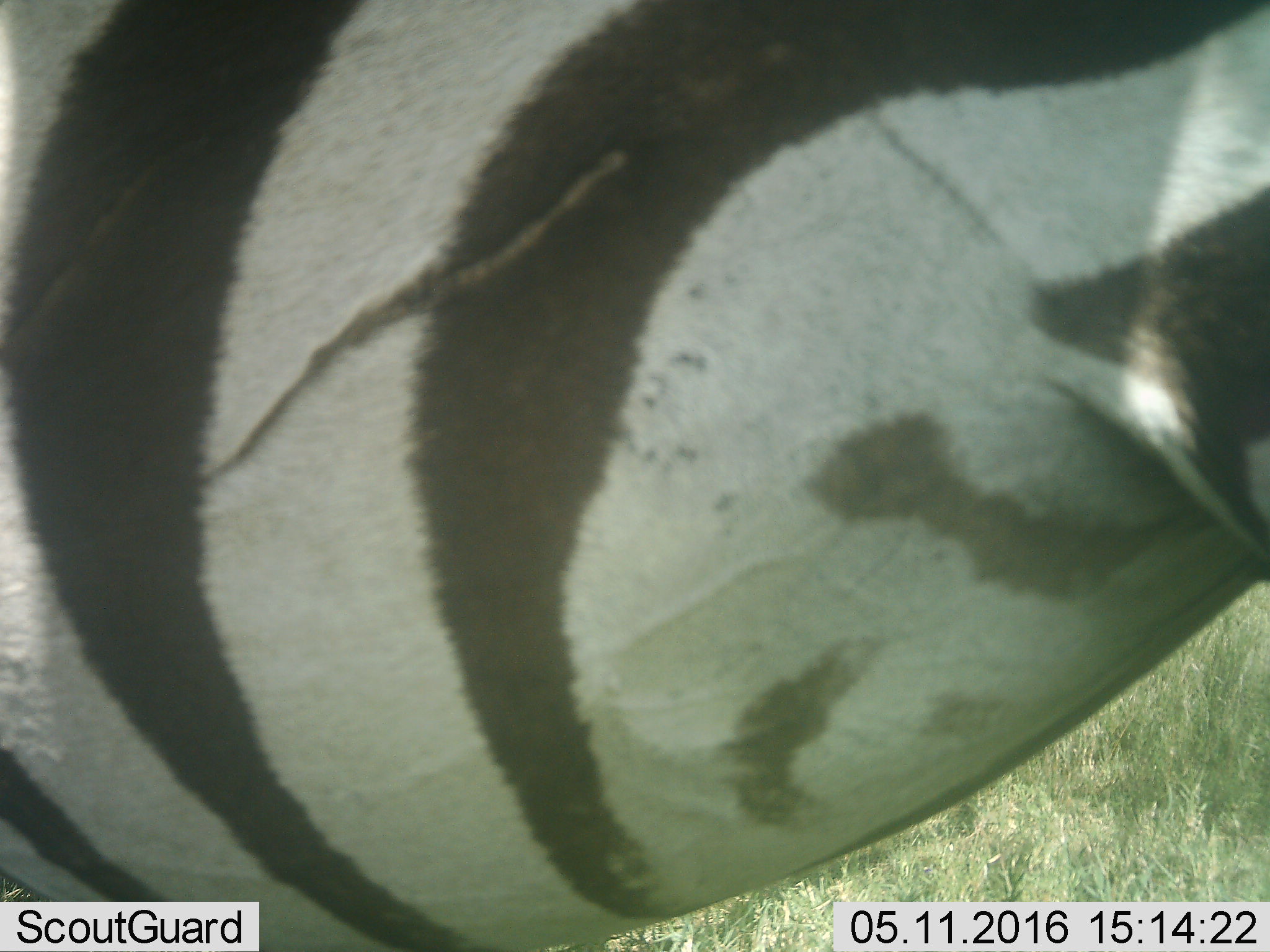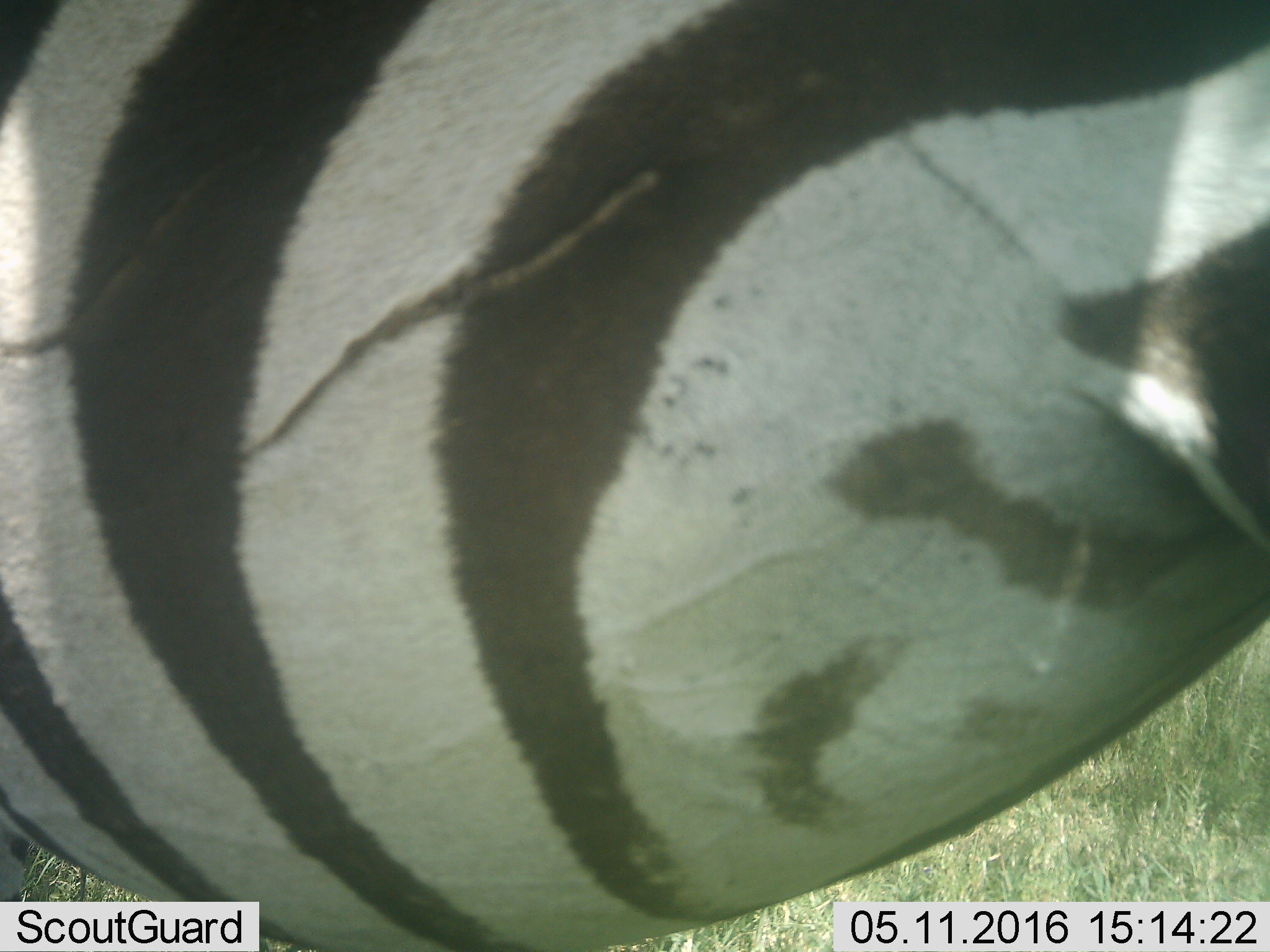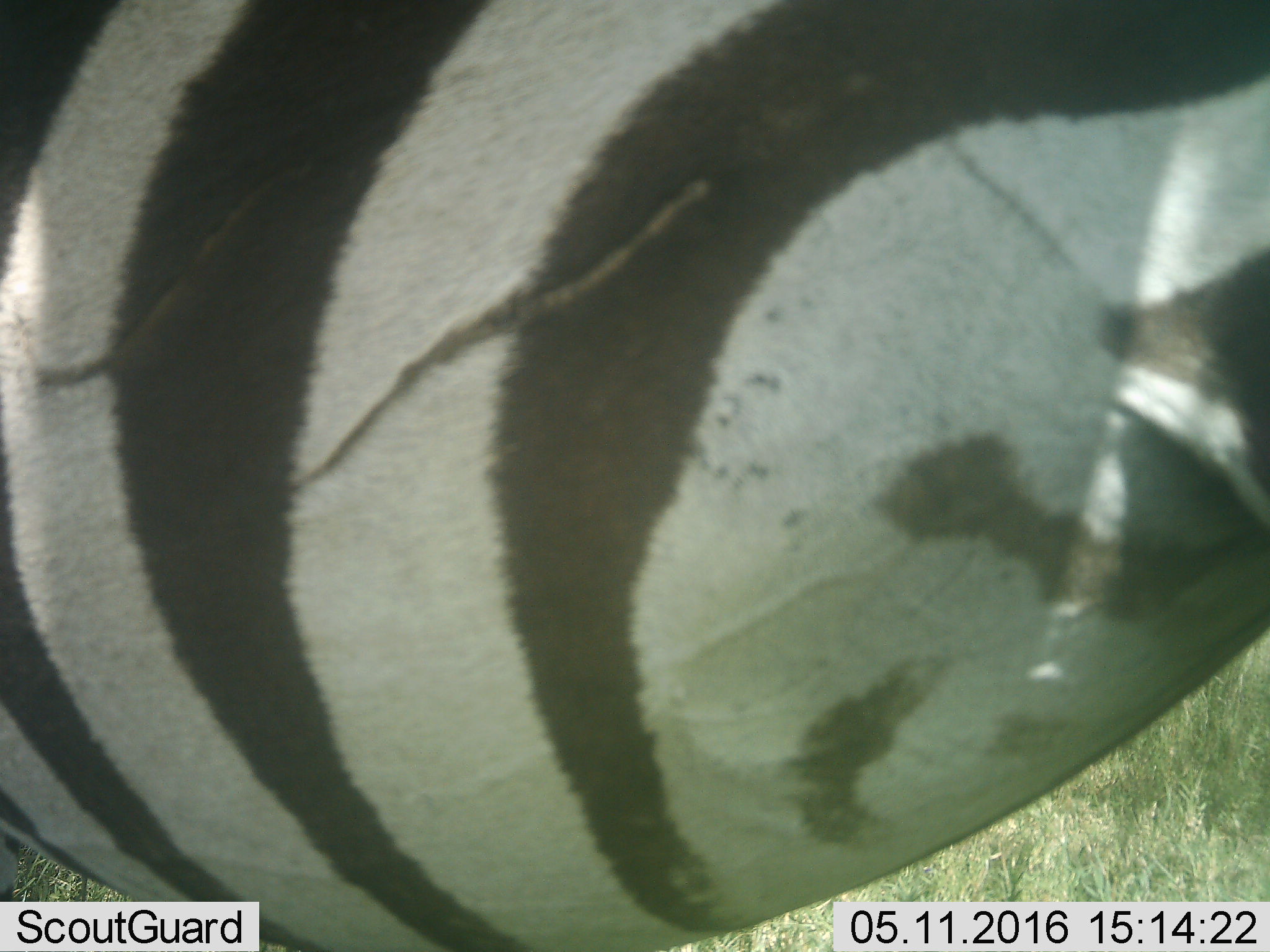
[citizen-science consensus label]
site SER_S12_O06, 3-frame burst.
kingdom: Animalia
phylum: Chordata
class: Mammalia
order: Perissodactyla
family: Equidae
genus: Equus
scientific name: Equus quagga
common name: plains zebra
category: zebraplains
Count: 1.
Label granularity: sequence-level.